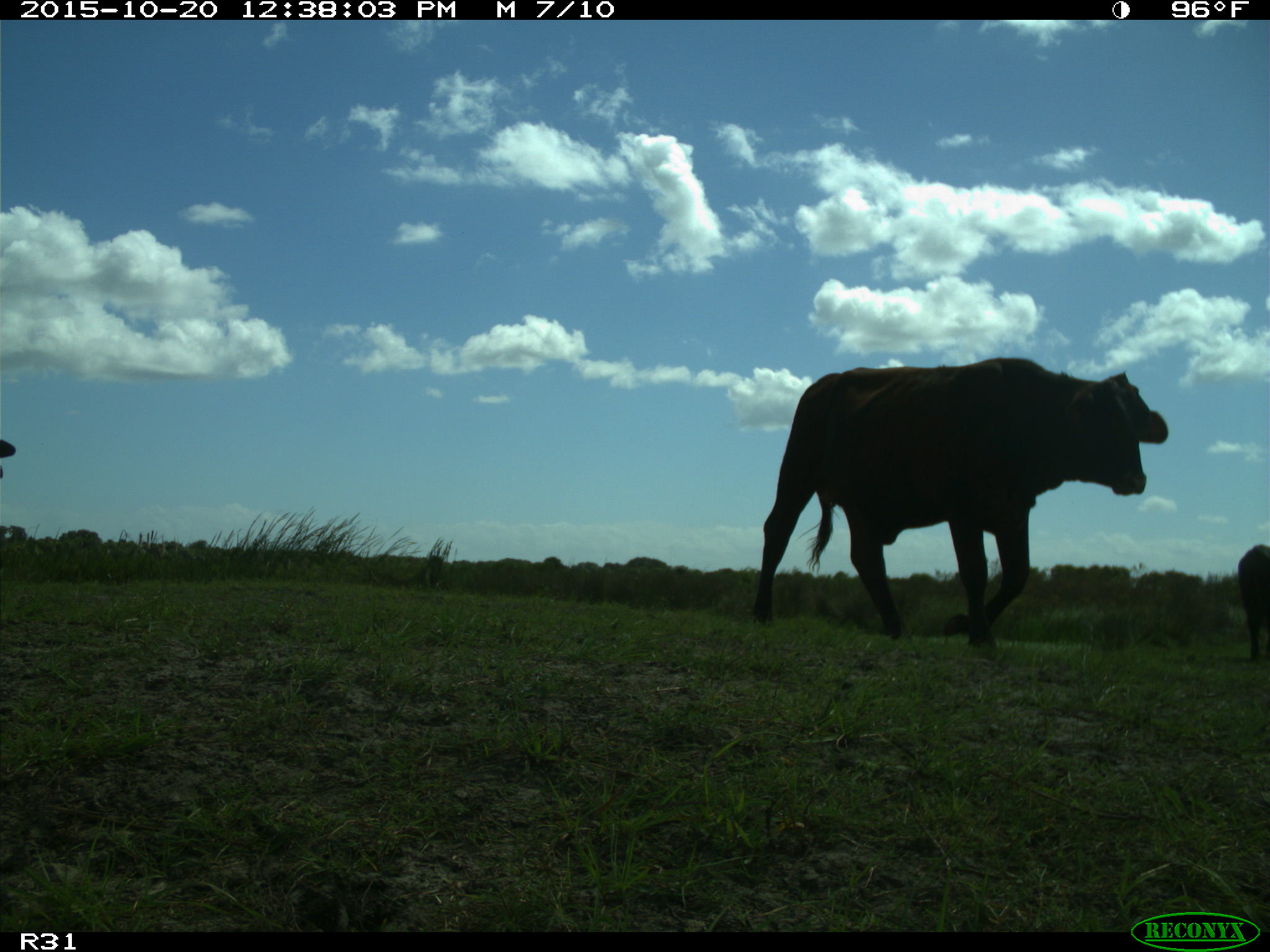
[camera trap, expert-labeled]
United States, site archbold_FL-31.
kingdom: Animalia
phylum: Chordata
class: Mammalia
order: Artiodactyla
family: Bovidae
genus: Bos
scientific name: Bos taurus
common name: domestic cow